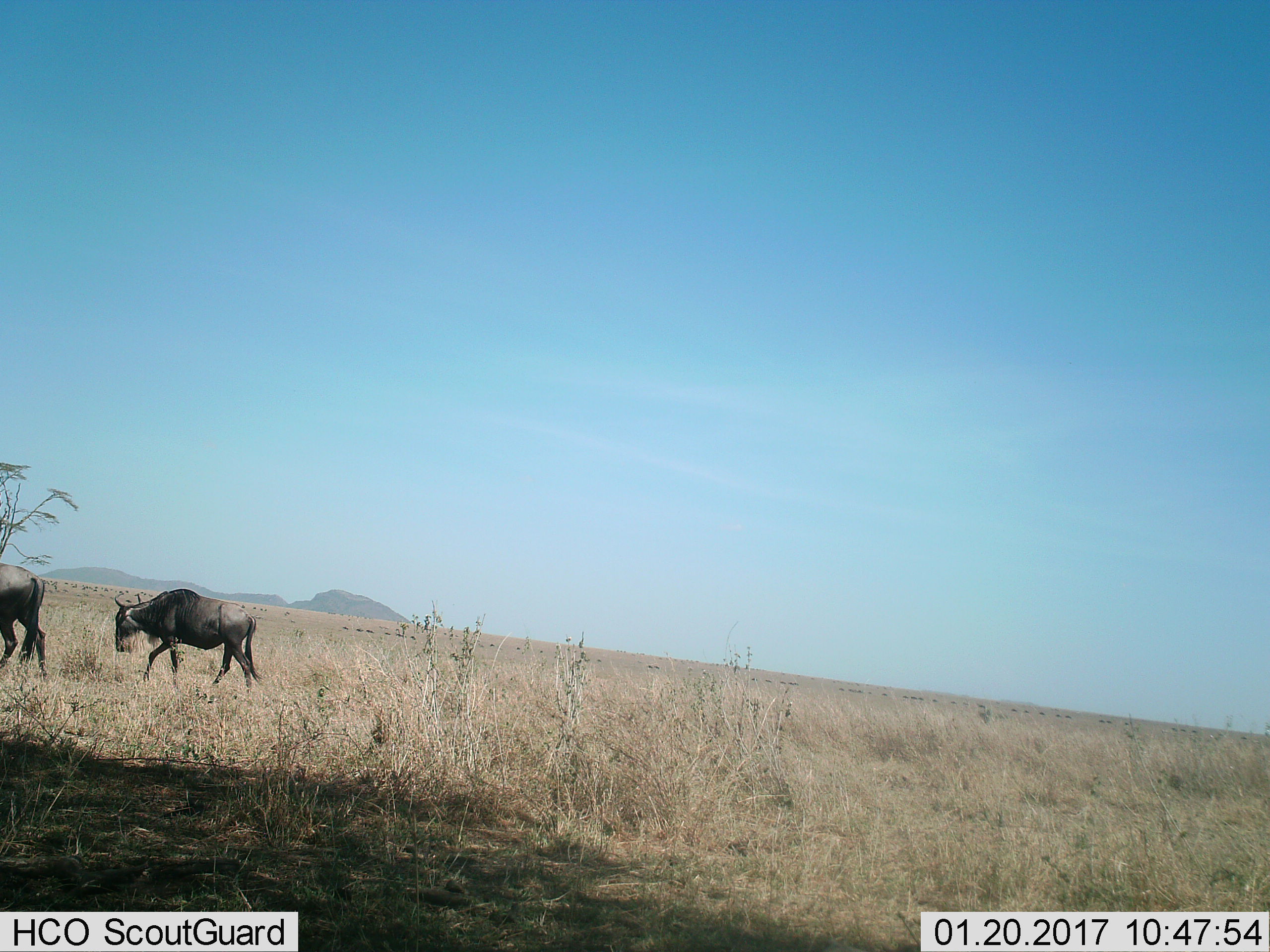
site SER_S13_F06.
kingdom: Animalia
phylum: Chordata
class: Mammalia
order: Artiodactyla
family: Bovidae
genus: Connochaetes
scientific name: Connochaetes taurinus taurinus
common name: blue wildebeest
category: wildebeestblue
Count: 2.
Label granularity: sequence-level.